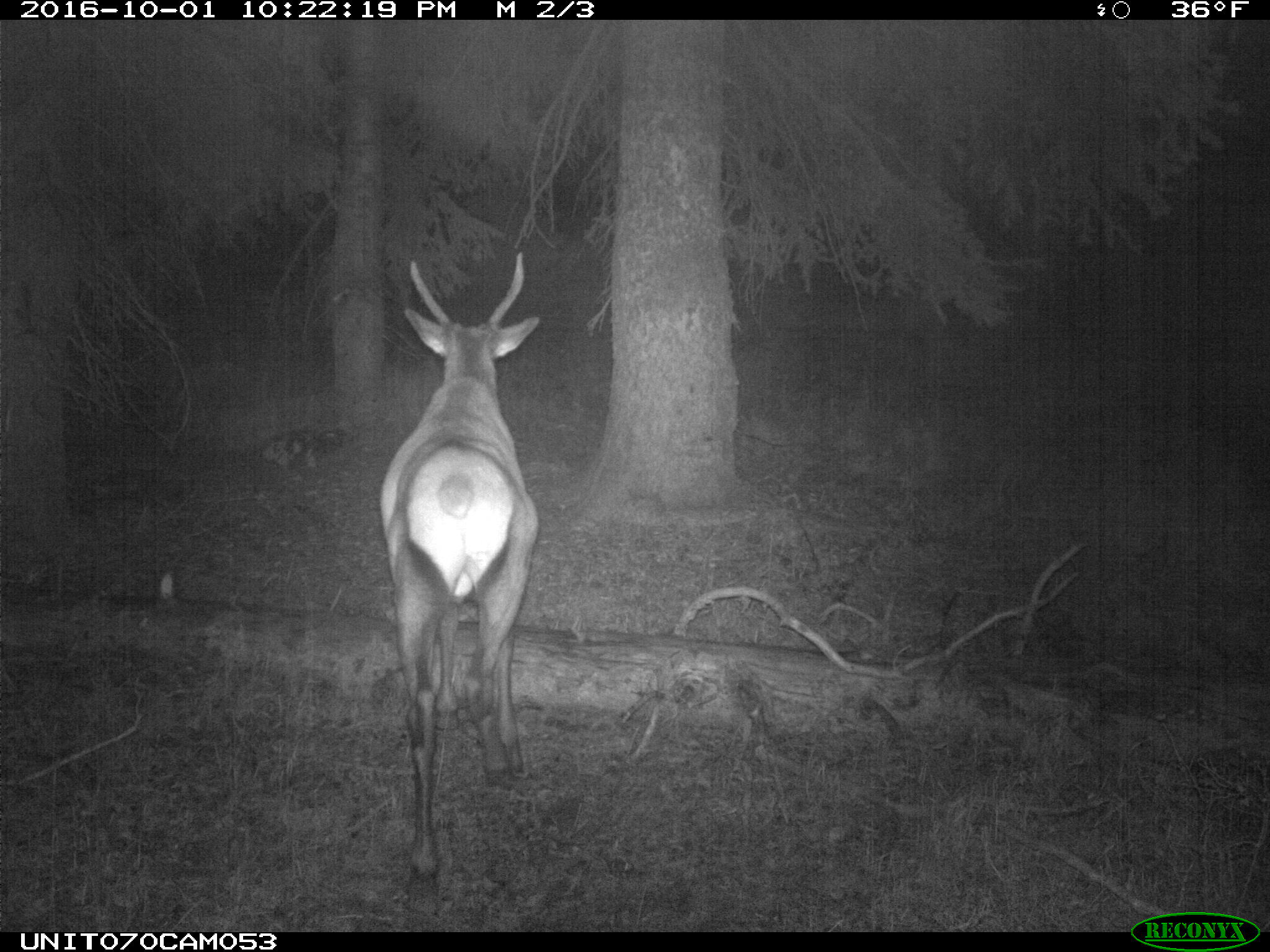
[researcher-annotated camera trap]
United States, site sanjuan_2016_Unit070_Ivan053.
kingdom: Animalia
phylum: Chordata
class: Mammalia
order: Artiodactyla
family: Cervidae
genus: Cervus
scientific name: Cervus elaphus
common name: red deer